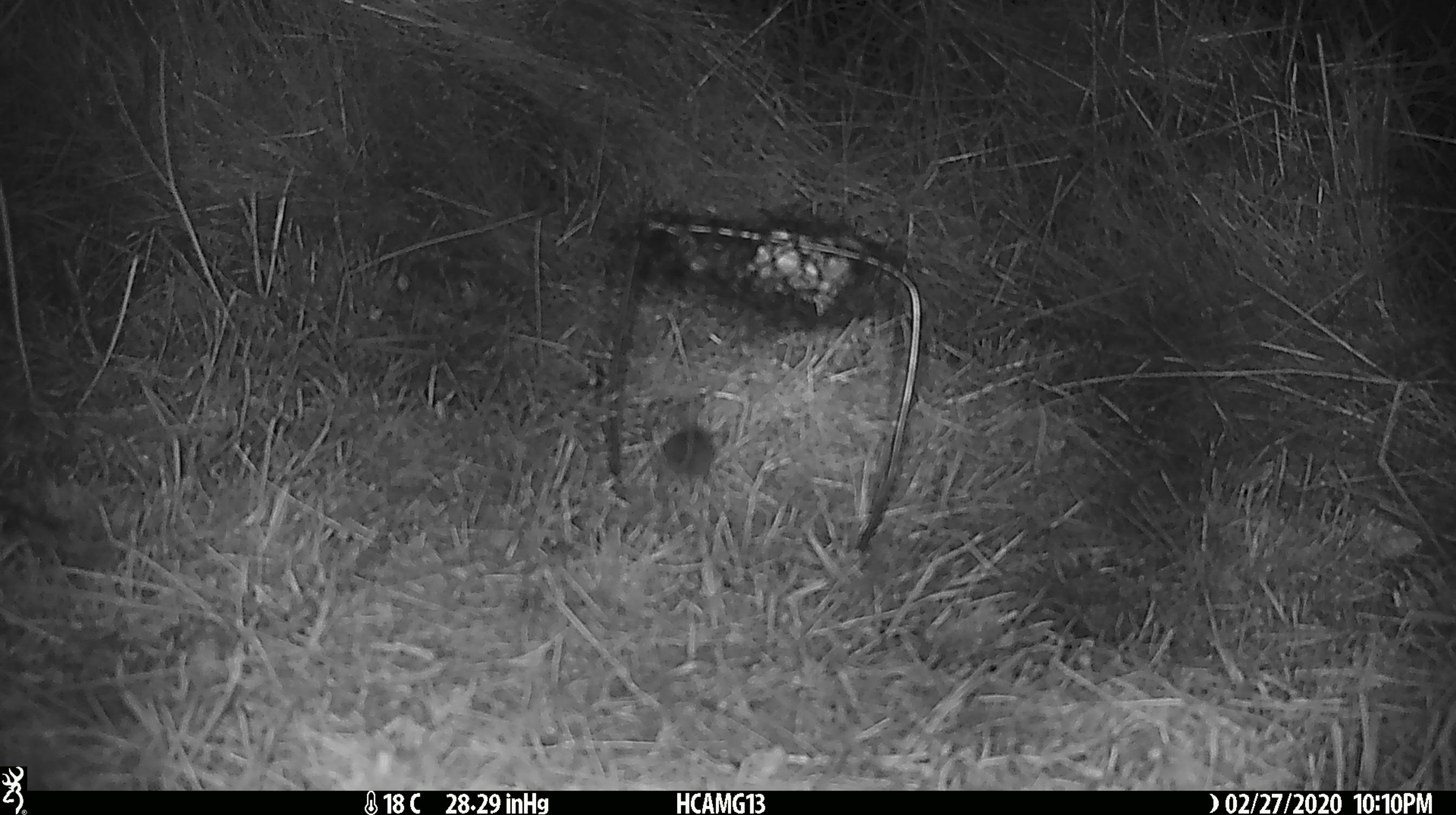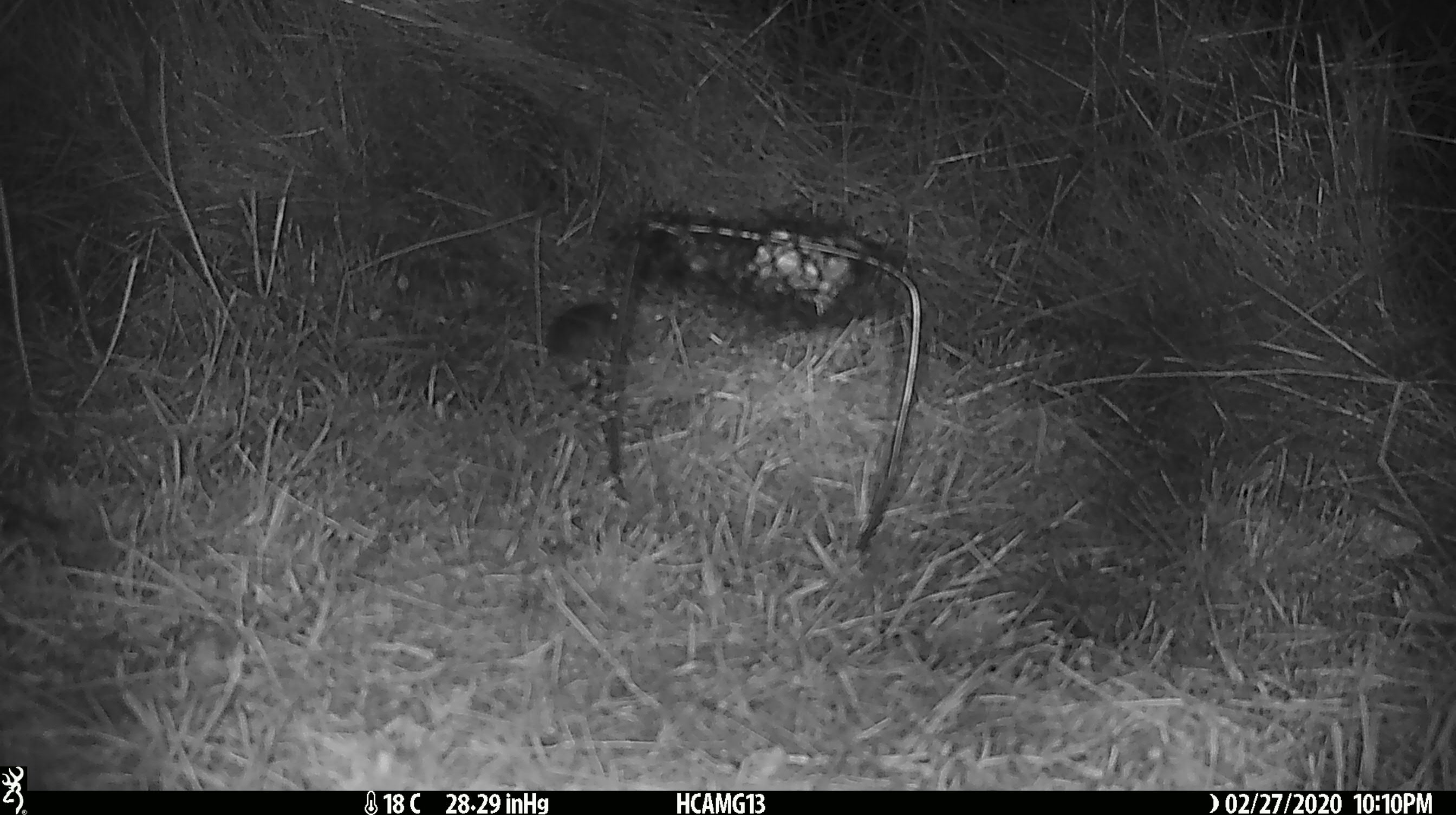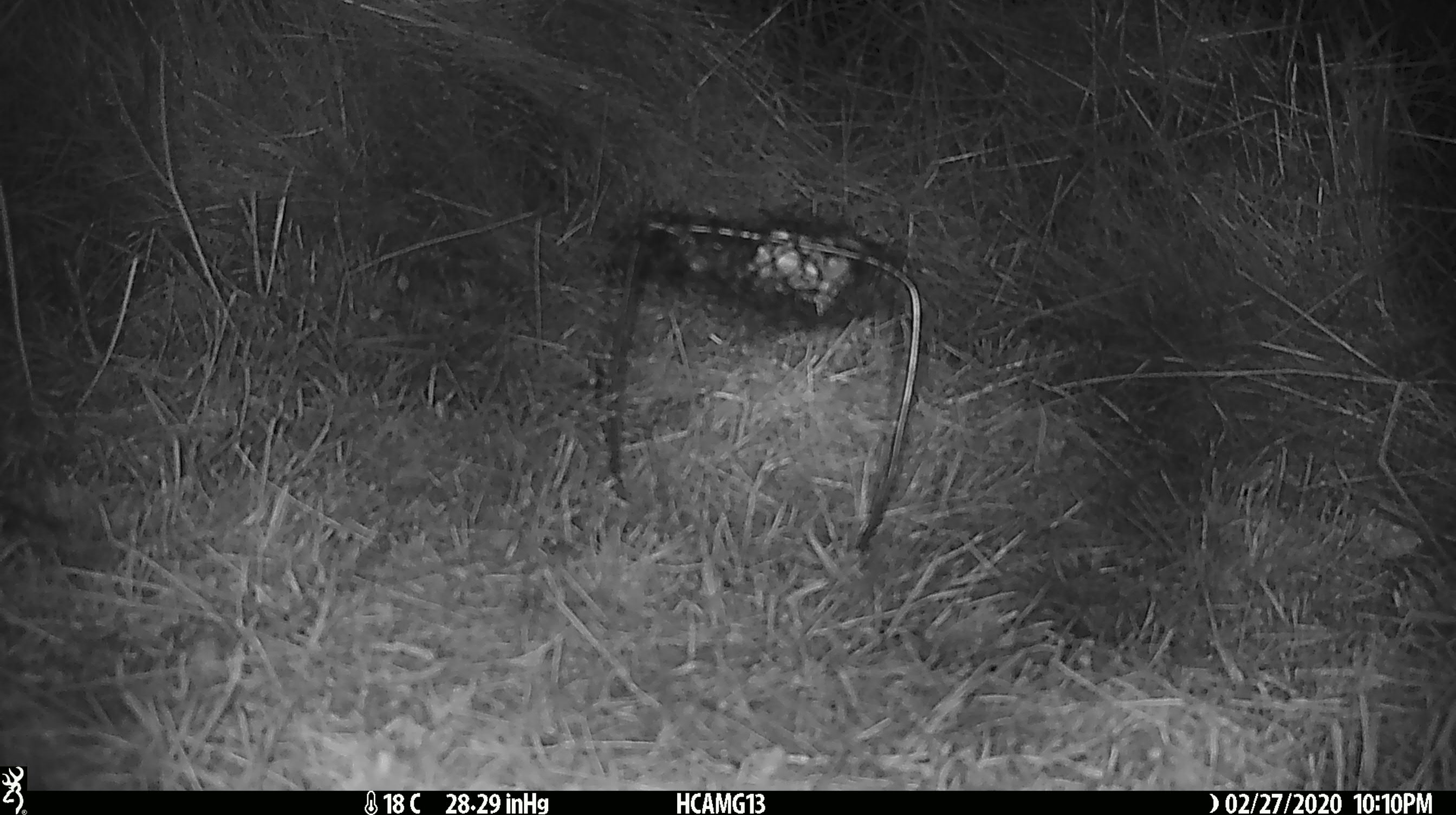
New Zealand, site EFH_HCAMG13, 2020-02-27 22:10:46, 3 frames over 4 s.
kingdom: Animalia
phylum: Chordata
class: Mammalia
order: Rodentia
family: Muridae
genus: Mus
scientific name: Mus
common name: mouse